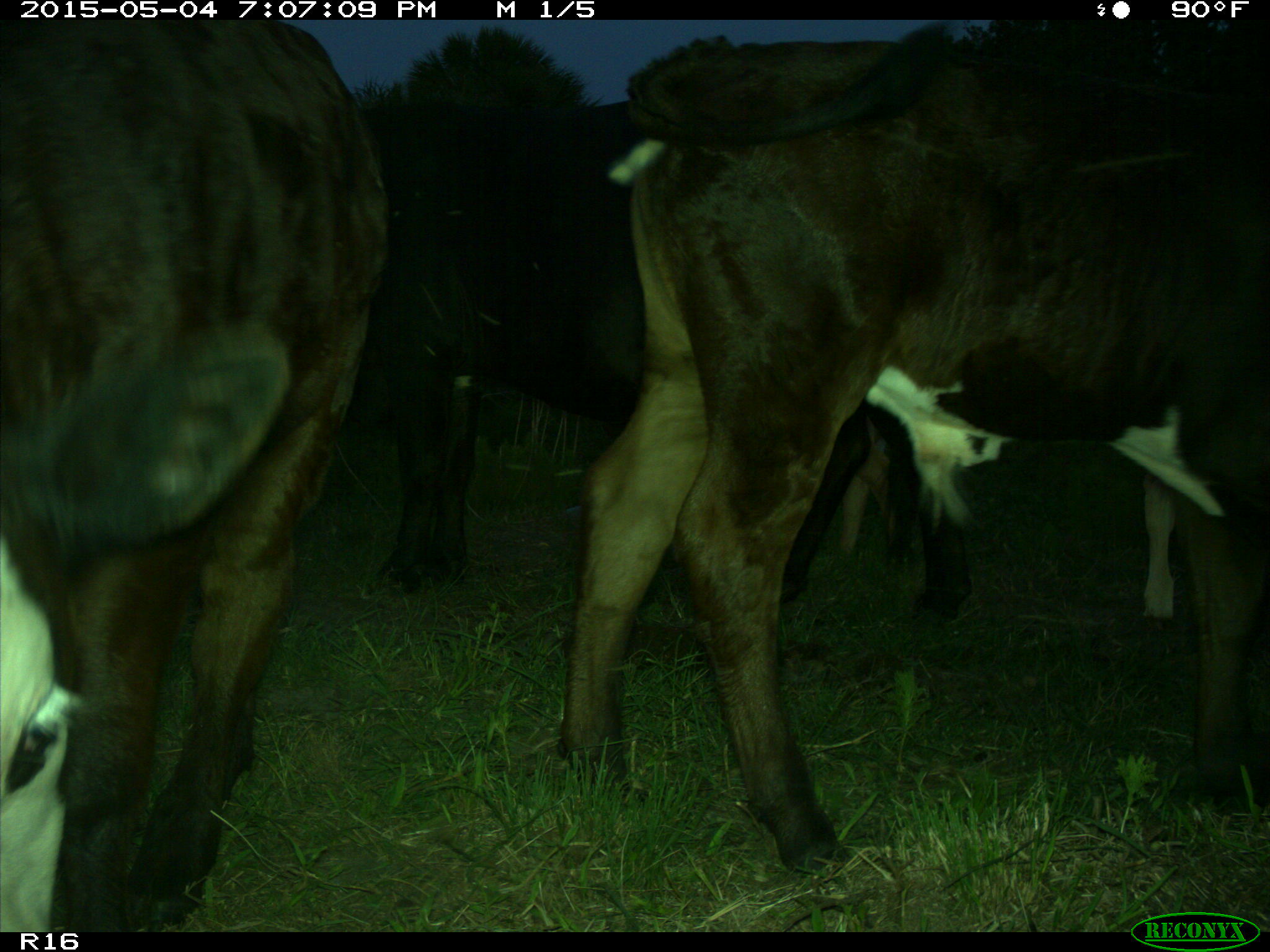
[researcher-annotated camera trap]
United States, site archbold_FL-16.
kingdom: Animalia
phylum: Chordata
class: Mammalia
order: Artiodactyla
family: Bovidae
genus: Bos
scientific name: Bos taurus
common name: domestic cow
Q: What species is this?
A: Bos taurus (domestic cow).